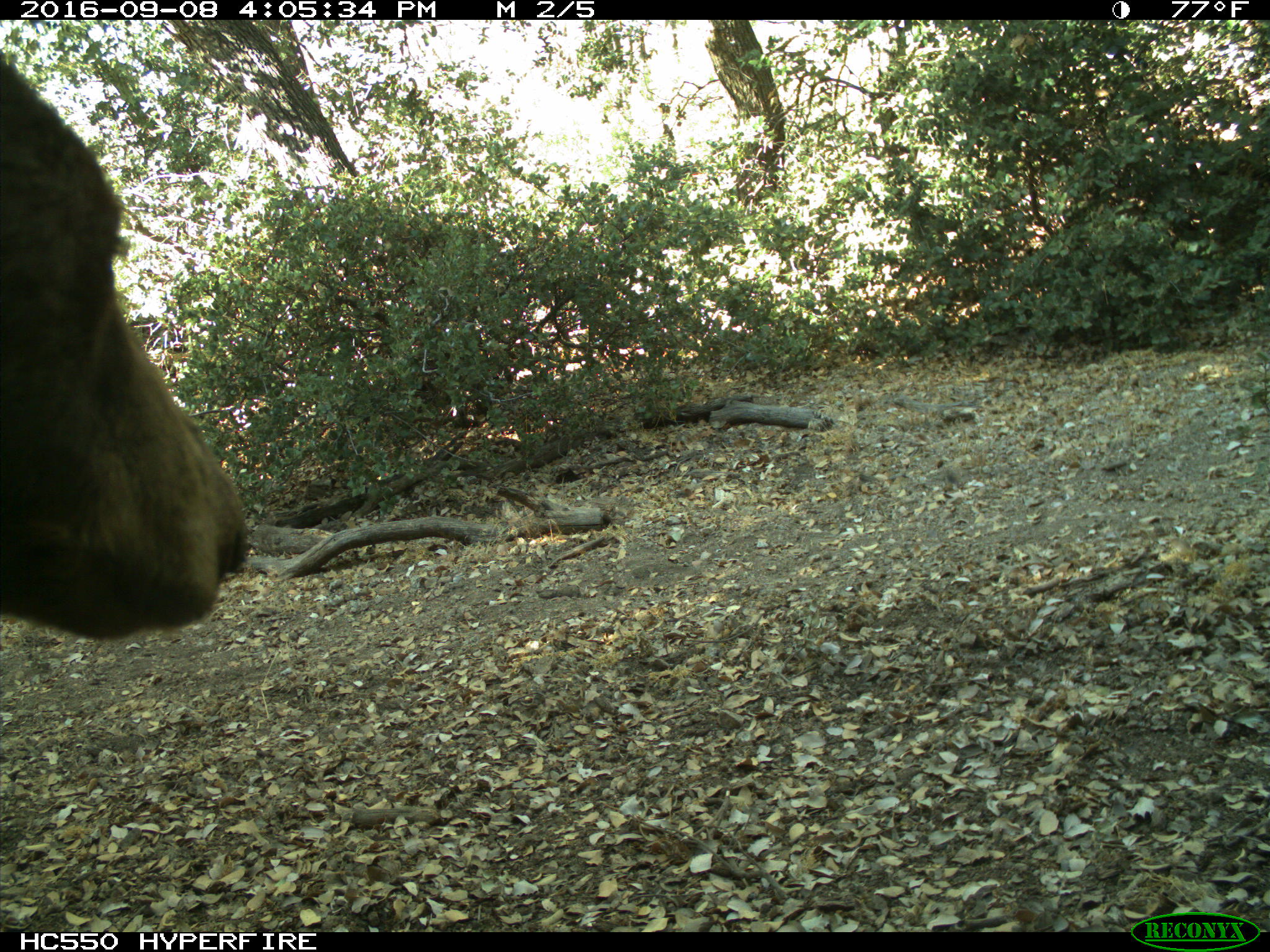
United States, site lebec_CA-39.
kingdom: Animalia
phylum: Chordata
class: Mammalia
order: Carnivora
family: Ursidae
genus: Ursus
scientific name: Ursus americanus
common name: american black bear